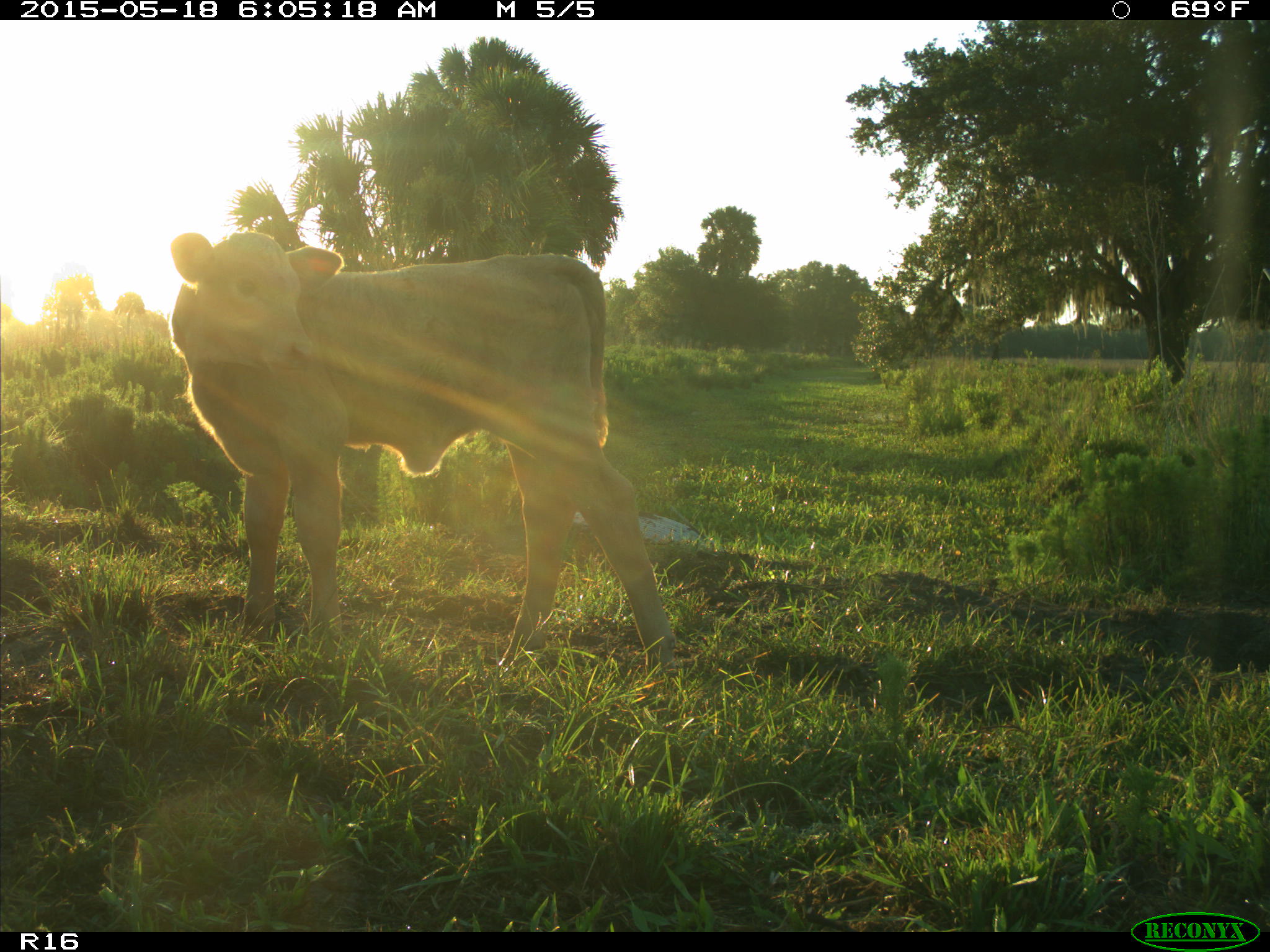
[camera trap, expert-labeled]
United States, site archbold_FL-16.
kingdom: Animalia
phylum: Chordata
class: Mammalia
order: Artiodactyla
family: Bovidae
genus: Bos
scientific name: Bos taurus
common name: domestic cow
Bos taurus (domestic cow).